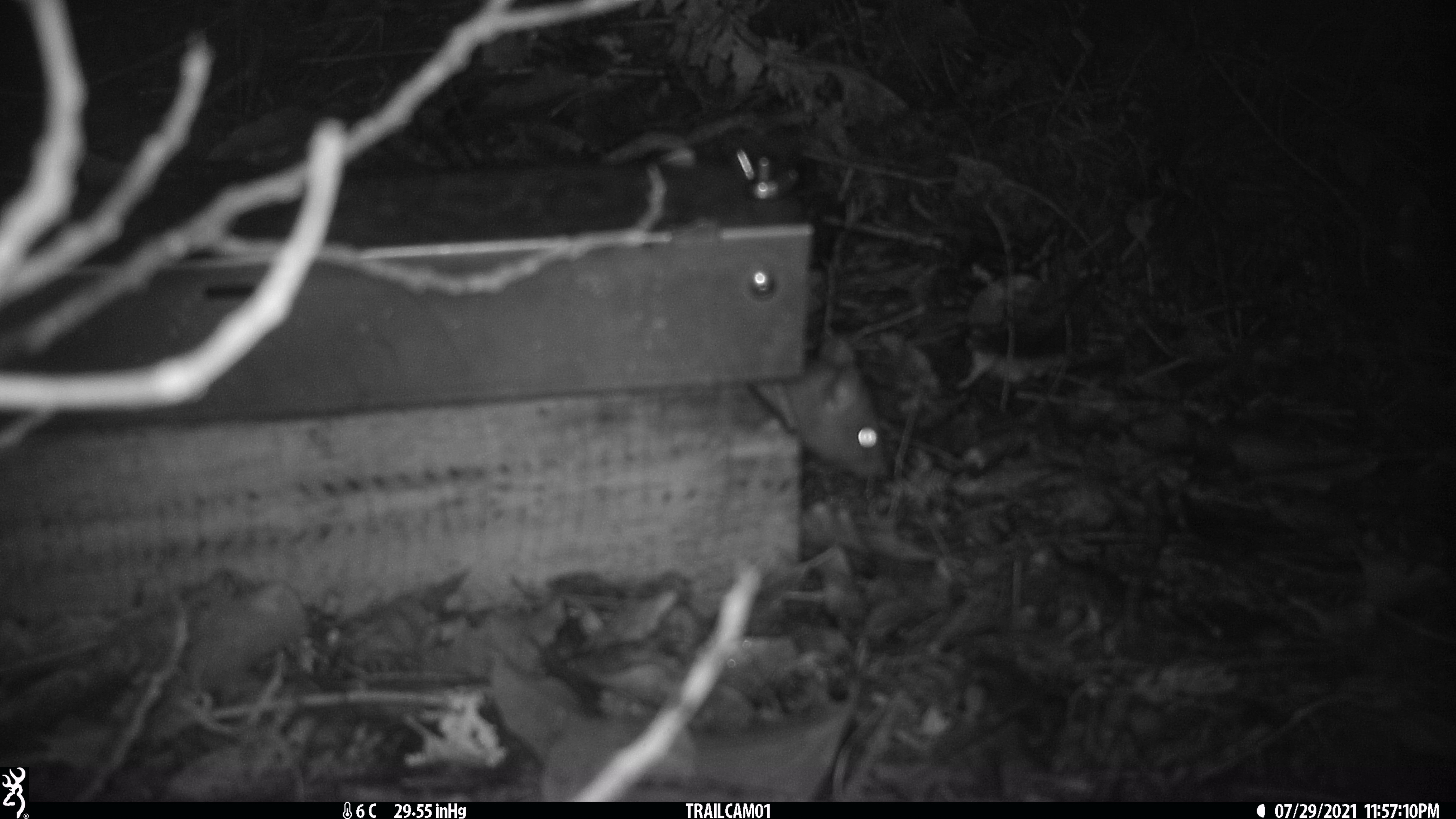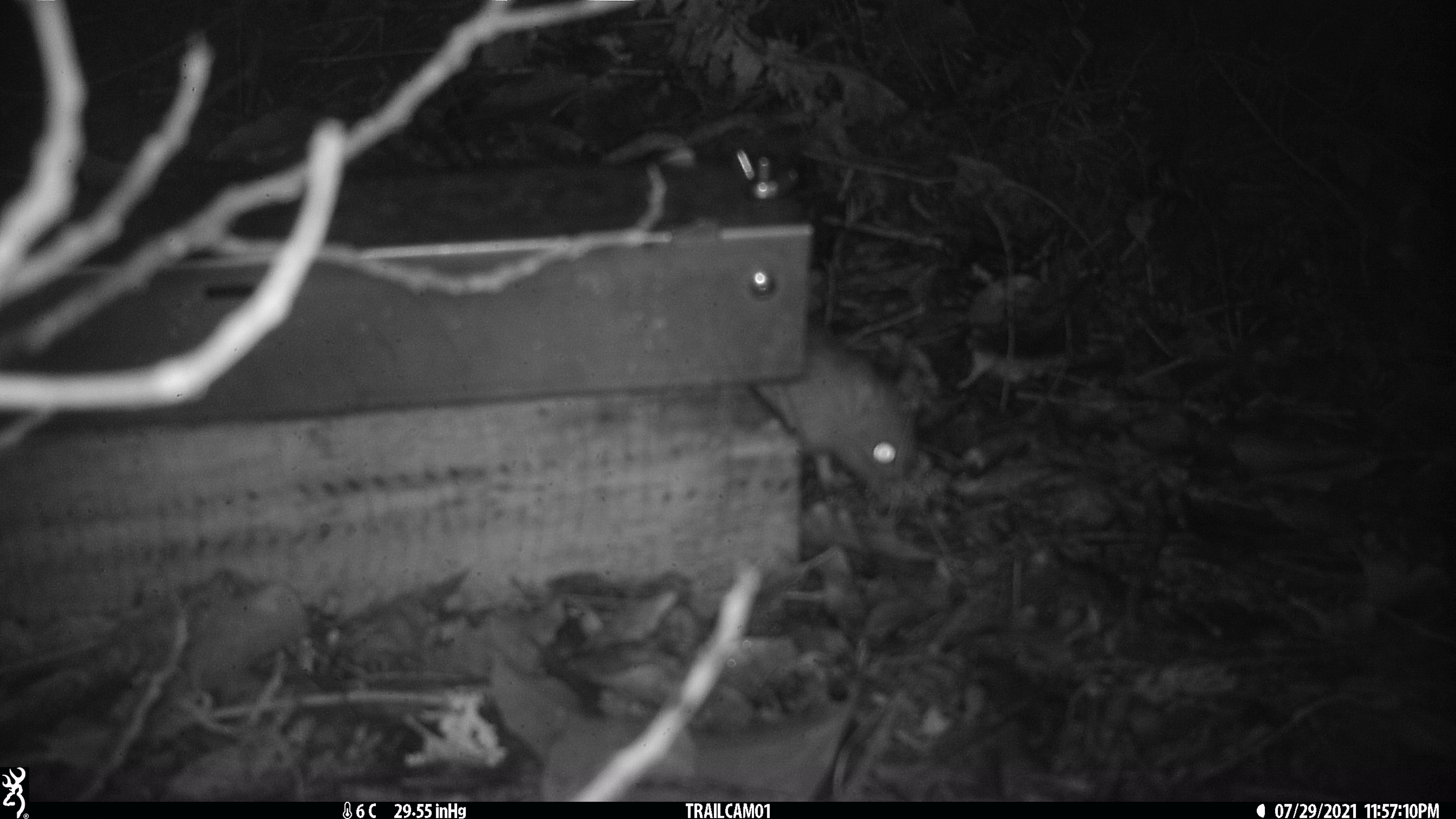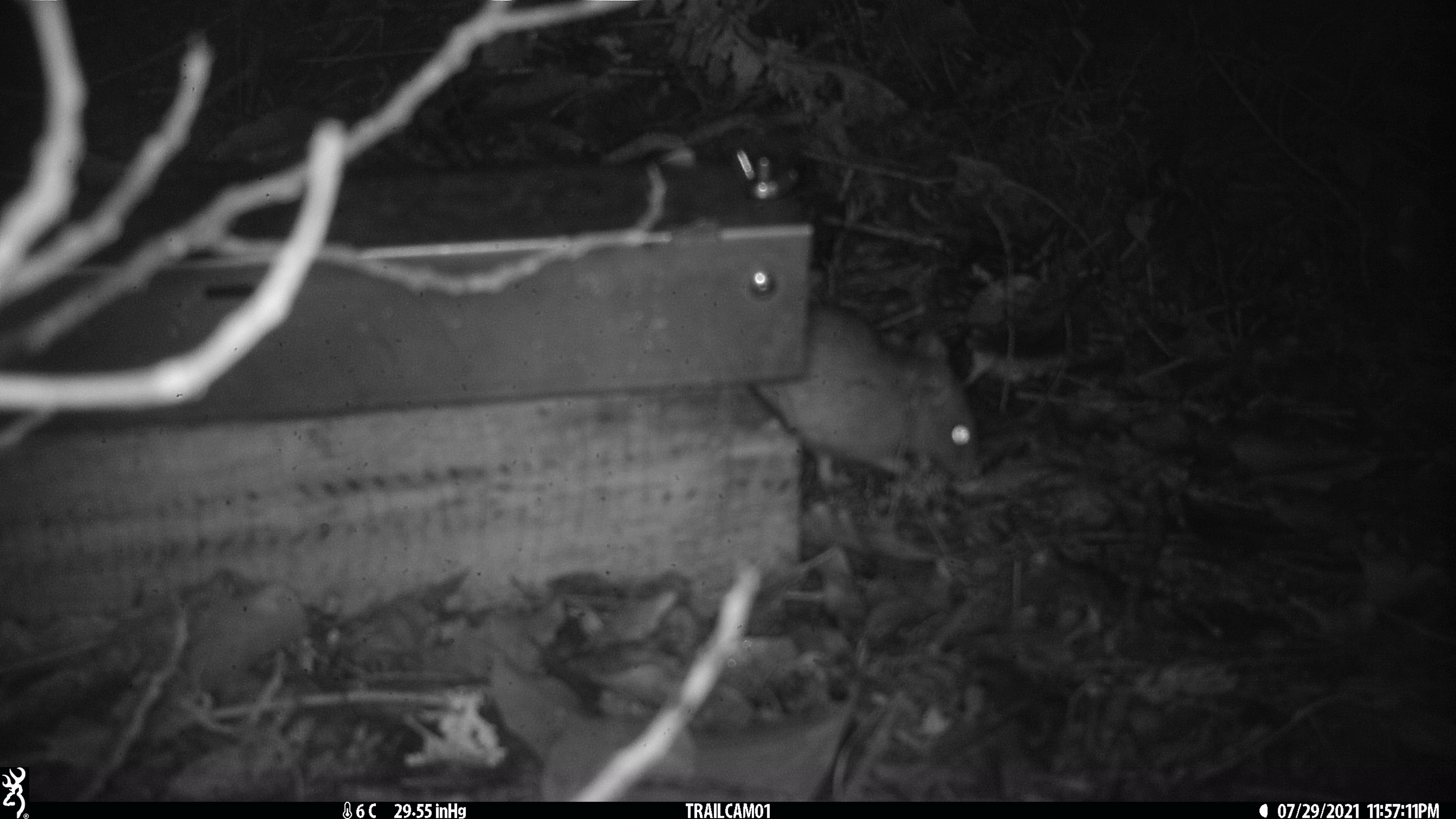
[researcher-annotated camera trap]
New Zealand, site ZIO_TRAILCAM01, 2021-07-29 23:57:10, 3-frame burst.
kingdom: Animalia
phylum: Chordata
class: Mammalia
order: Rodentia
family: Muridae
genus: Rattus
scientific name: Rattus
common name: rat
Rat (Rattus).